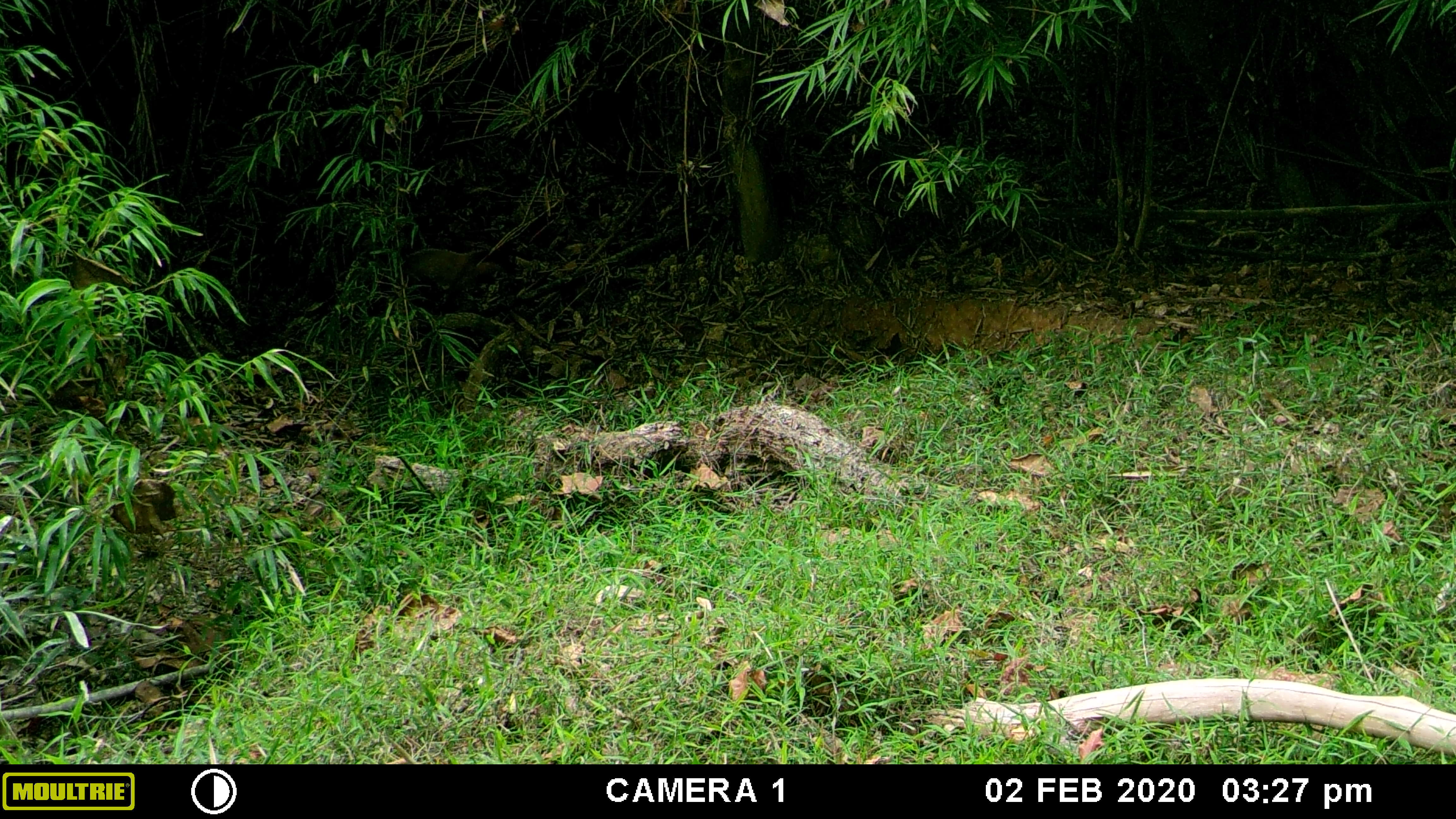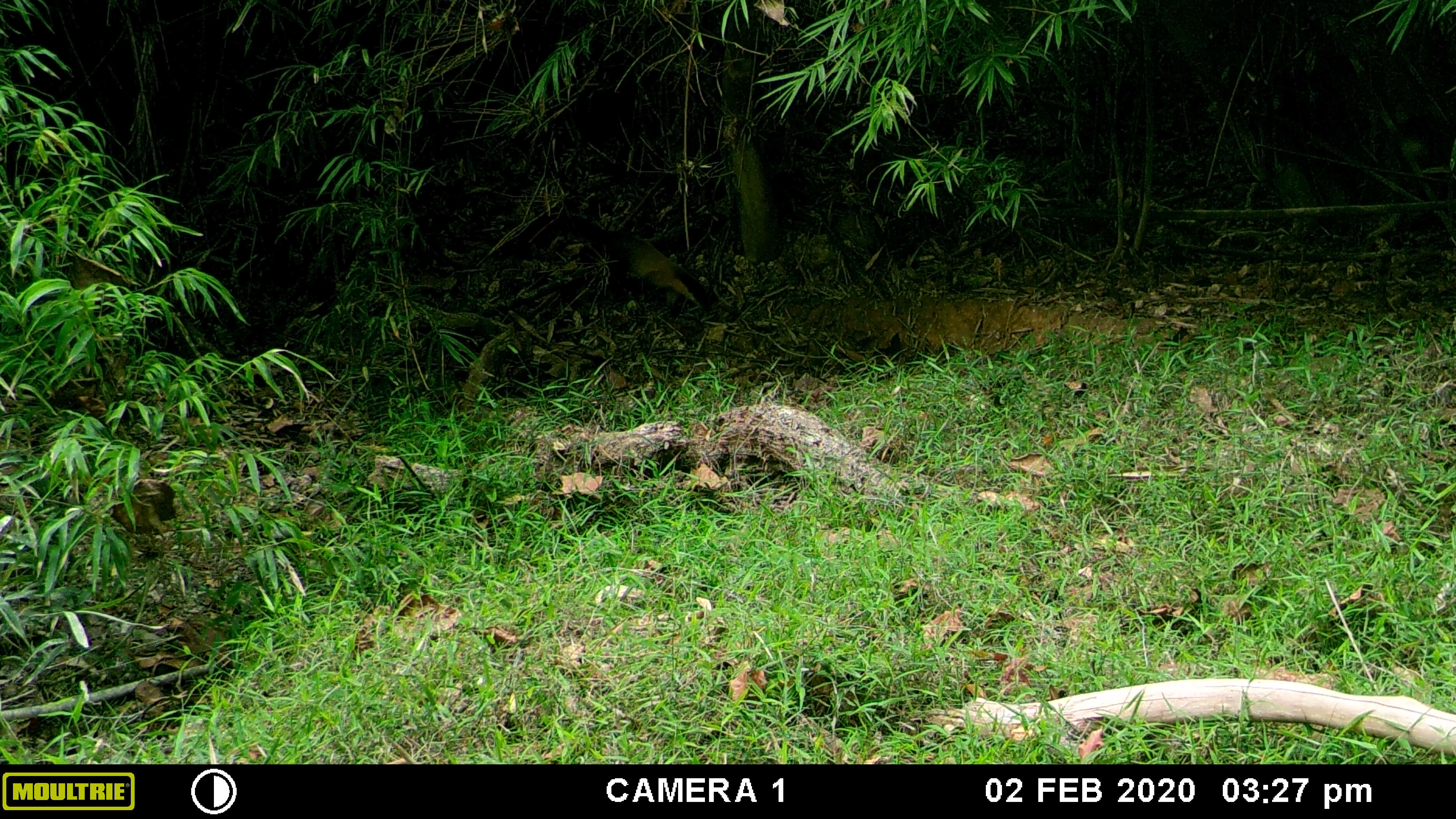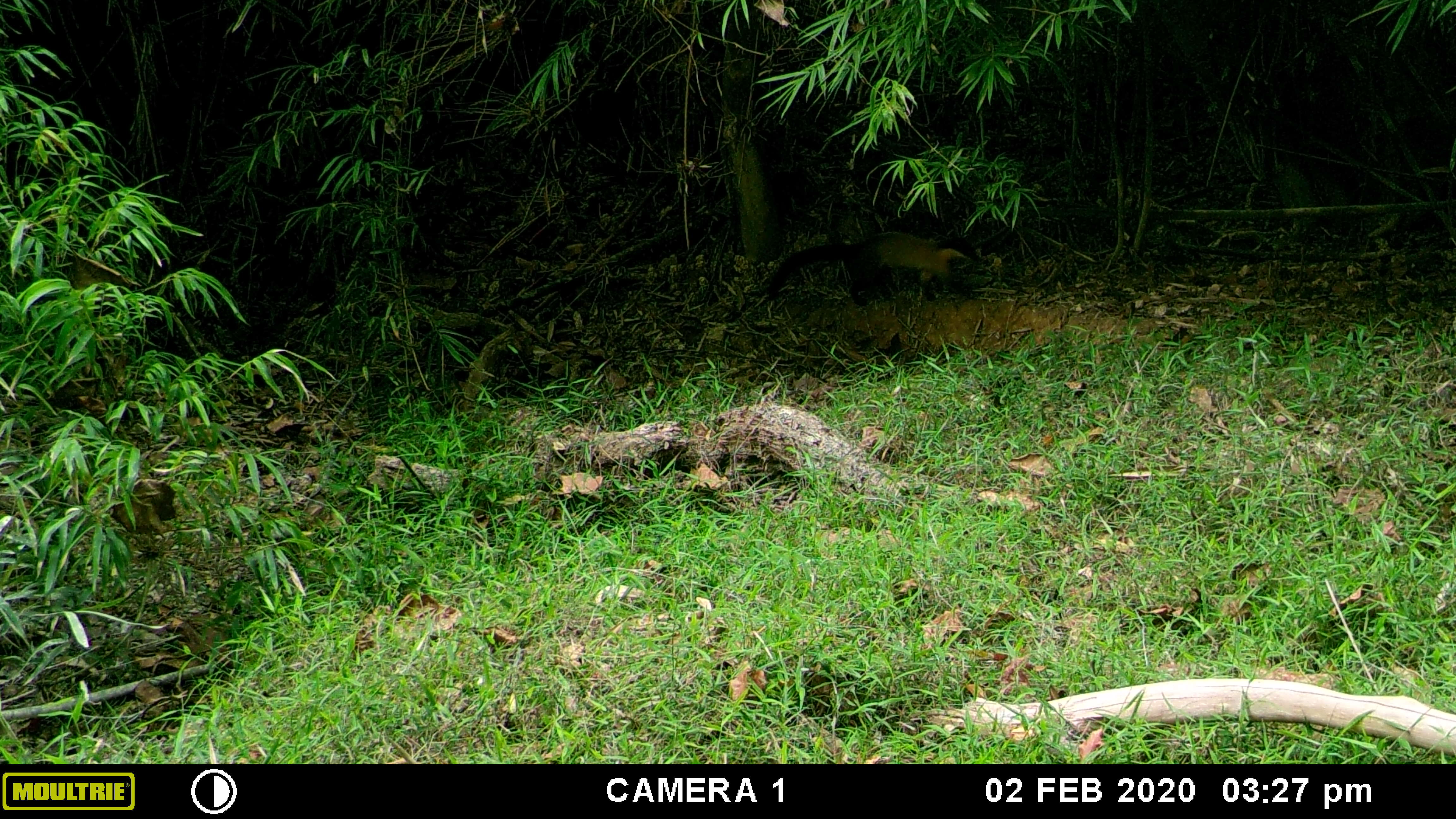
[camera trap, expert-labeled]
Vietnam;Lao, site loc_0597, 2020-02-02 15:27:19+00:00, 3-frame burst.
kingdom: Animalia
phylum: Chordata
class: Mammalia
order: Carnivora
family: Mustelidae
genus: Martes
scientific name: Martes flavigula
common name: yellow-throated marten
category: yellow throated marten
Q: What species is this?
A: Yellow throated marten (yellow-throated marten) (Martes flavigula).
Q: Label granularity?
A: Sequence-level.